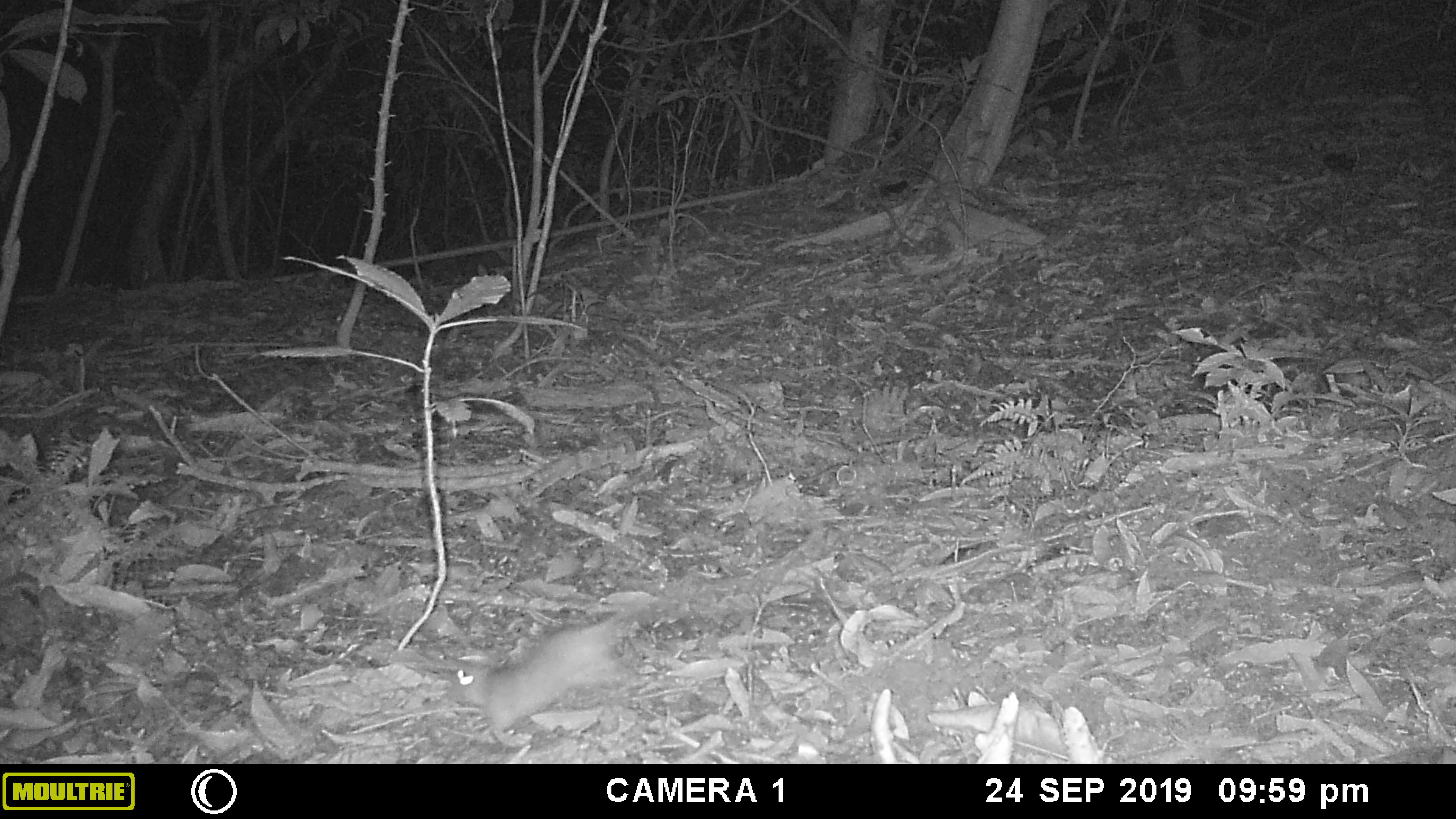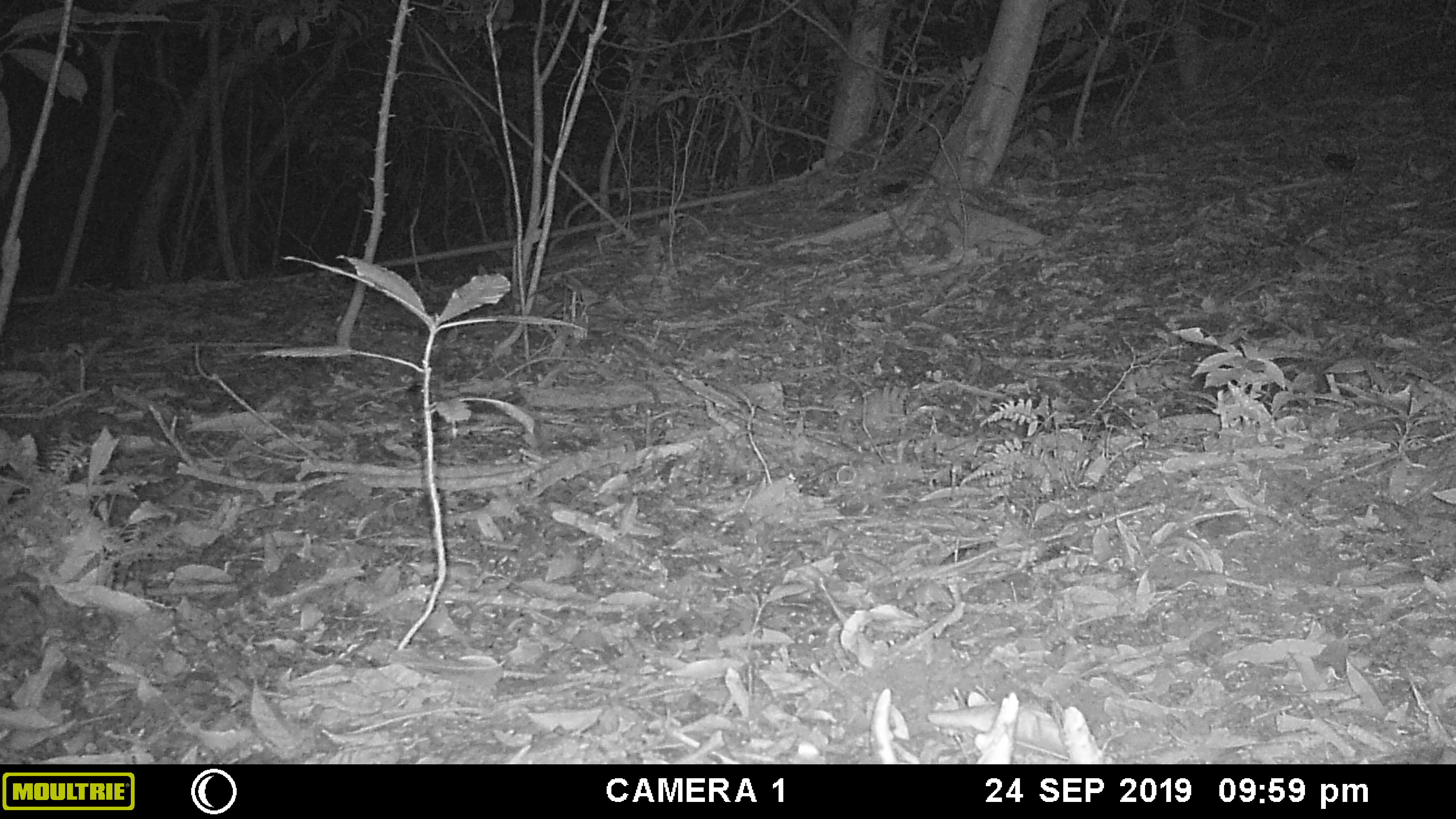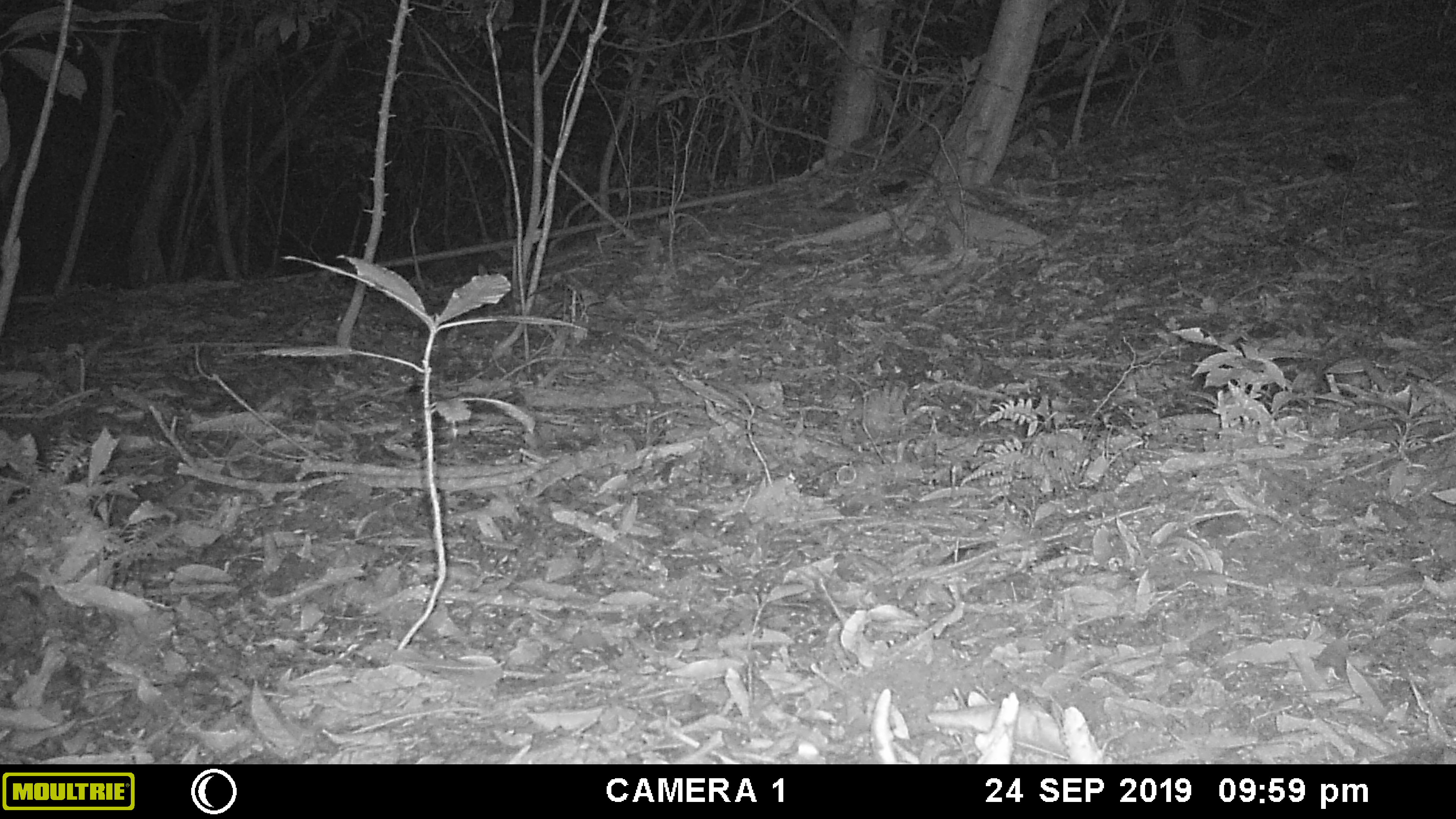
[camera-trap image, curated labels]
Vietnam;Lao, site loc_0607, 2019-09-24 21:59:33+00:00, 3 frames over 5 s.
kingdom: Animalia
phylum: Chordata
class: Mammalia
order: Rodentia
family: Muridae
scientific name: Muridae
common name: old-world mice and rats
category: unidentified murid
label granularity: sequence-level